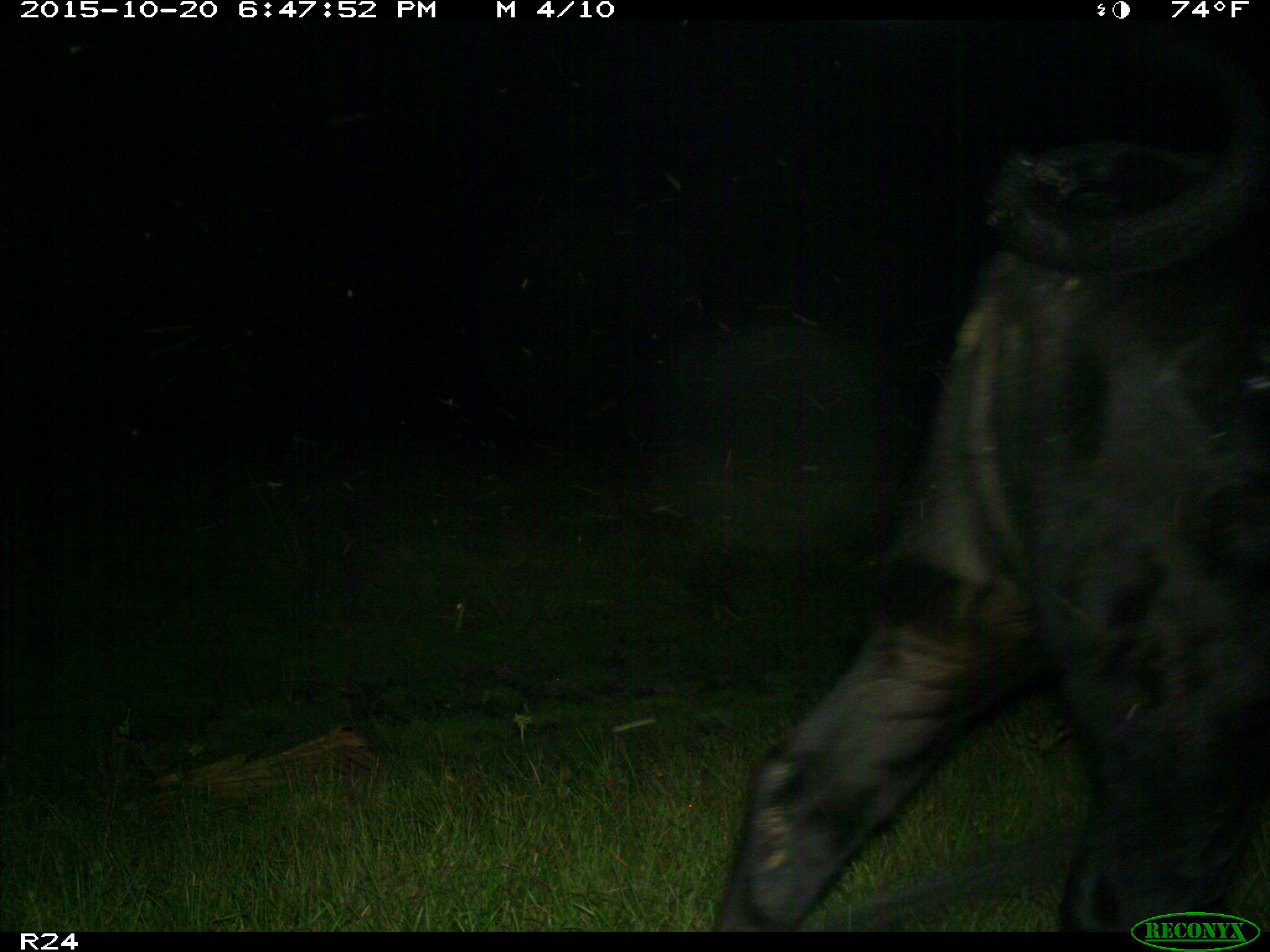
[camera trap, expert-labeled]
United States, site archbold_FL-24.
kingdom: Animalia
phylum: Chordata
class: Mammalia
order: Artiodactyla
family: Bovidae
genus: Bos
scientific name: Bos taurus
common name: domestic cow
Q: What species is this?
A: Bos taurus (domestic cow).